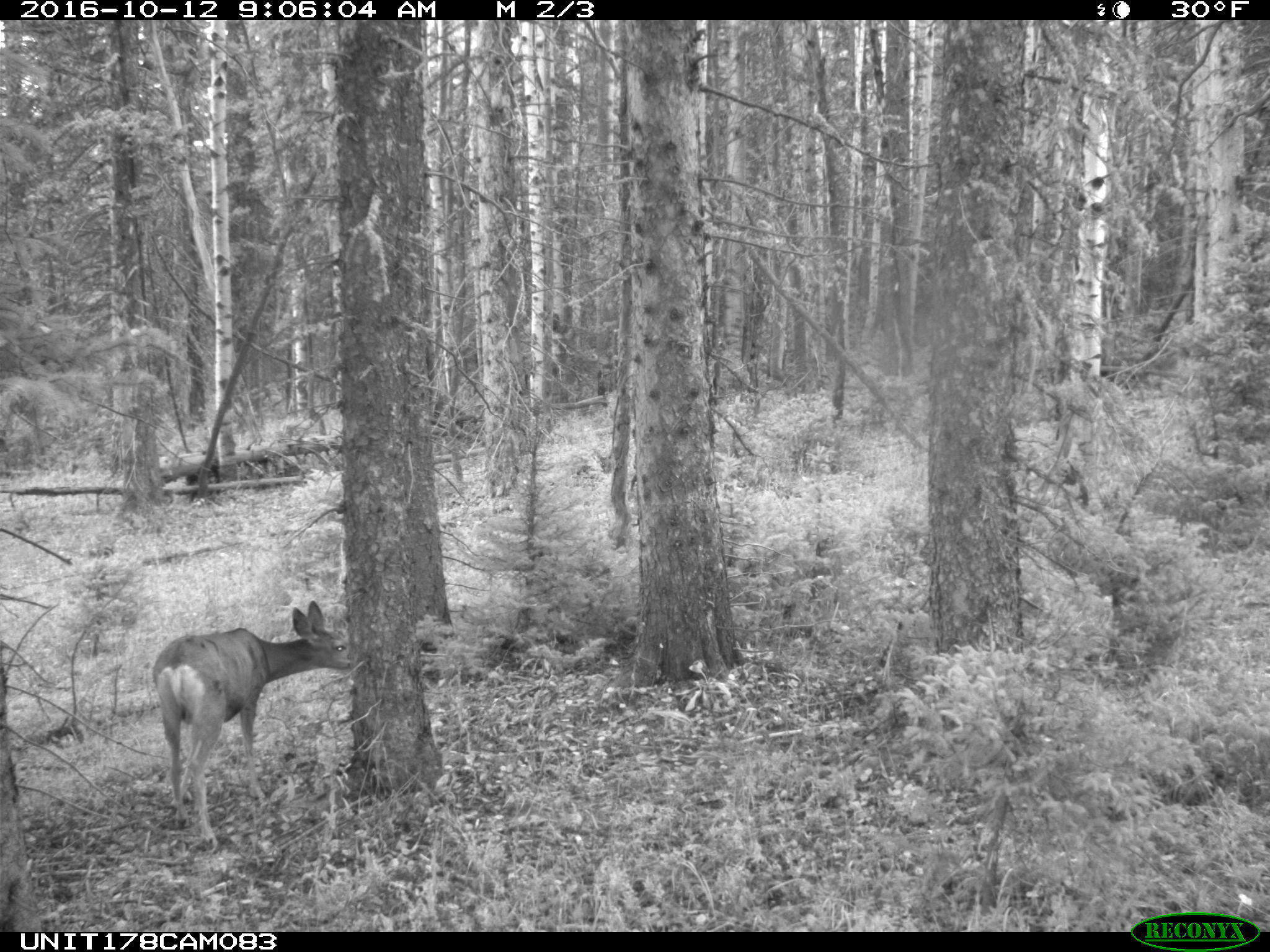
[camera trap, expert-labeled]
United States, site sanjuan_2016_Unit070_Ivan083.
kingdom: Animalia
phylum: Chordata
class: Mammalia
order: Artiodactyla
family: Cervidae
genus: Odocoileus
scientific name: Odocoileus hemionus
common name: mule deer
Odocoileus hemionus (mule deer).